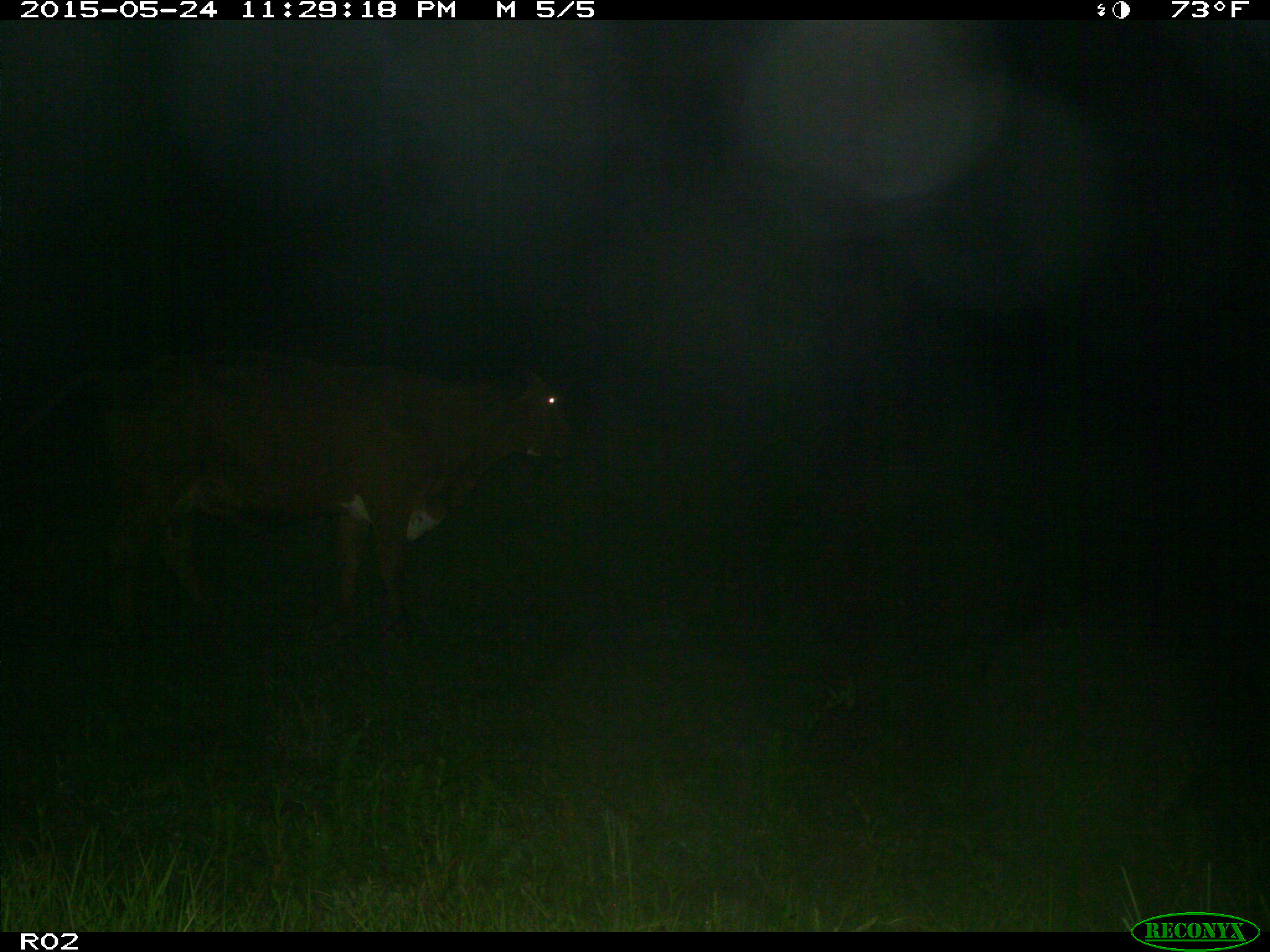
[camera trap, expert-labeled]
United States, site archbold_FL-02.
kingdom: Animalia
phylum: Chordata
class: Mammalia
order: Artiodactyla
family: Bovidae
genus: Bos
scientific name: Bos taurus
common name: domestic cow